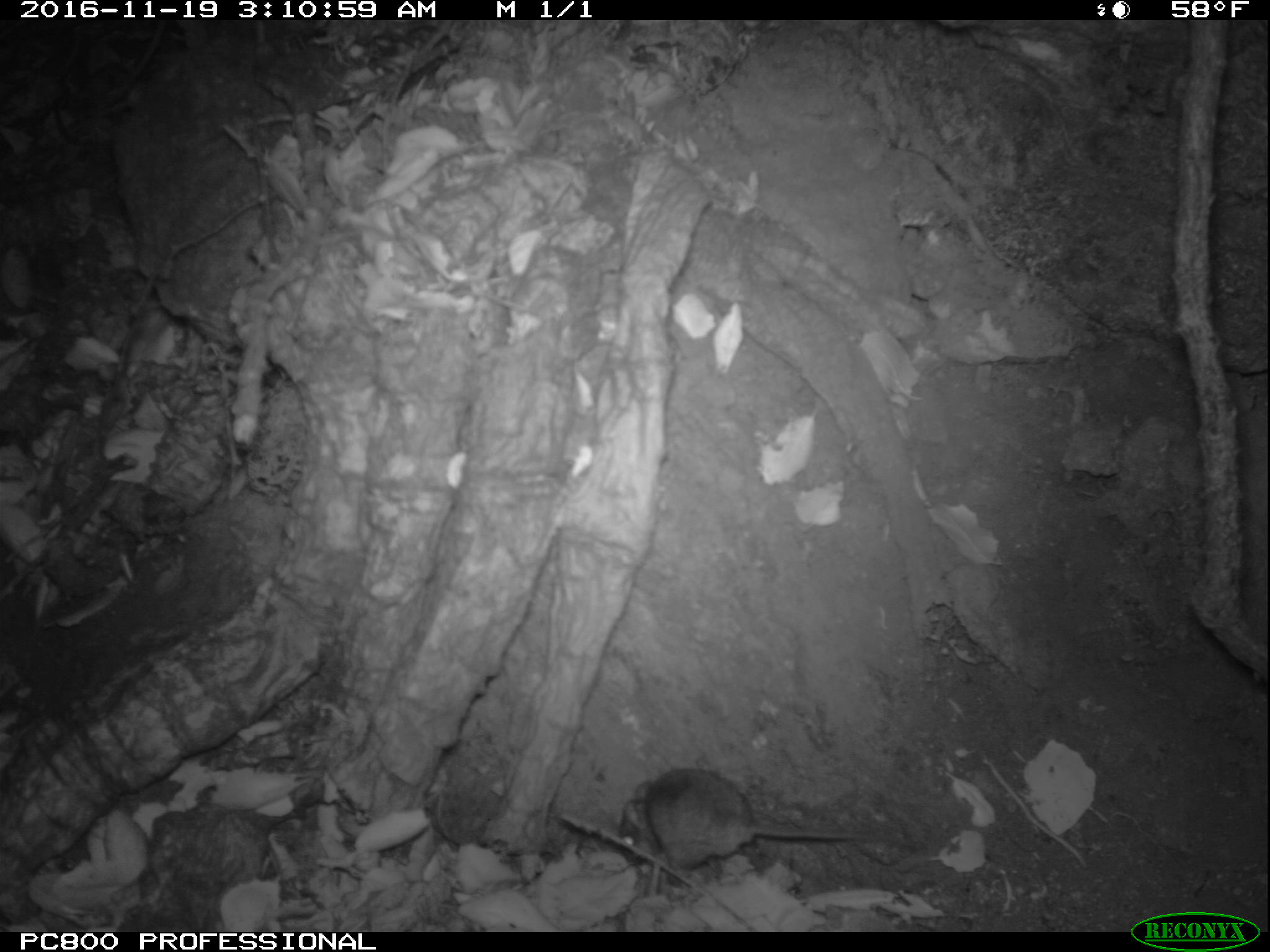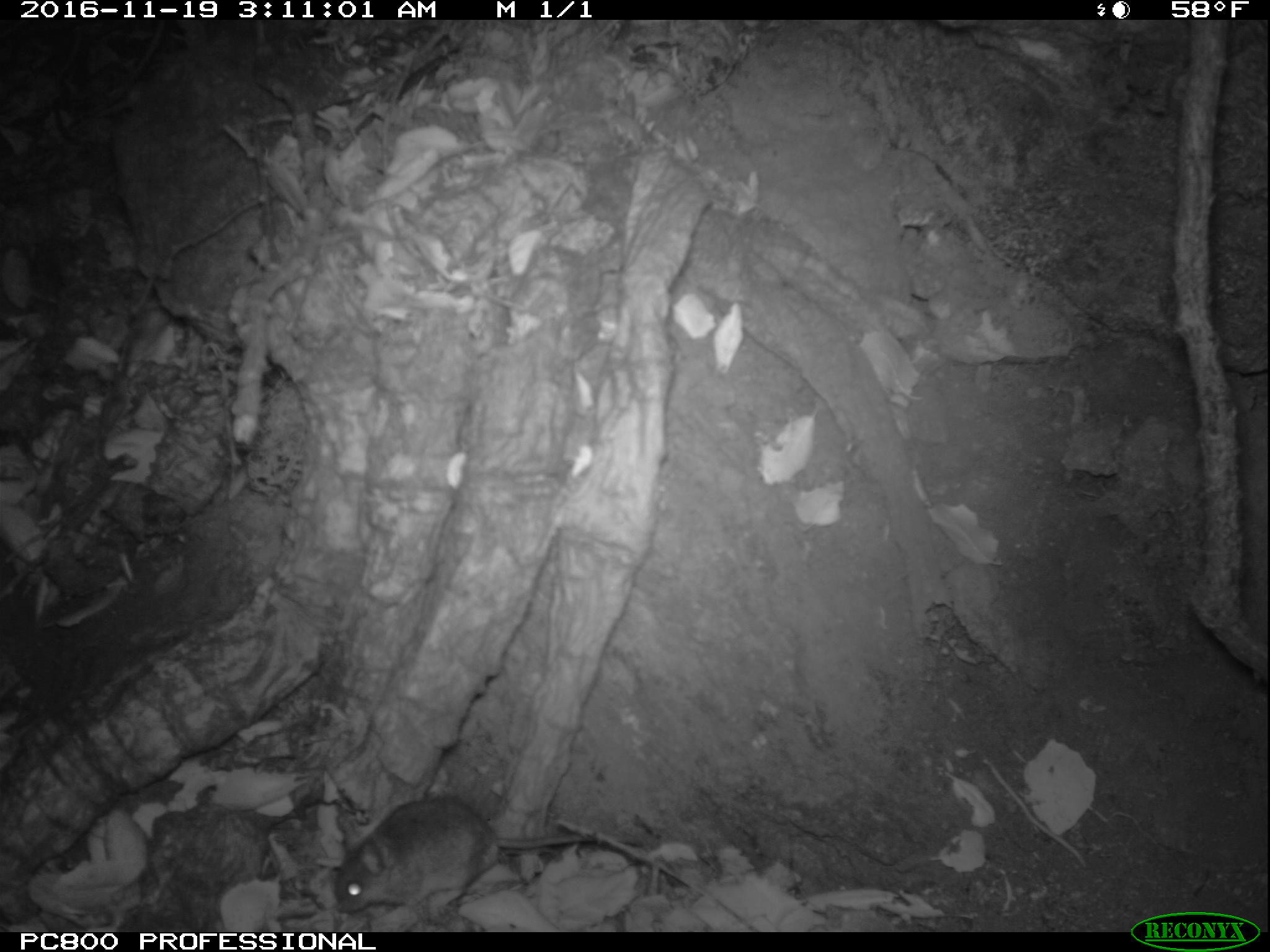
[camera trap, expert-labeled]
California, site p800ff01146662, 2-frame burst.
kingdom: Animalia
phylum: Chordata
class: Mammalia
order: Rodentia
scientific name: Rodentia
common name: rodent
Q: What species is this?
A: Rodent (Rodentia).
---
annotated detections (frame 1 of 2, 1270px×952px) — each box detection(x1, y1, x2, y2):
rodent: detection(616, 765, 923, 873)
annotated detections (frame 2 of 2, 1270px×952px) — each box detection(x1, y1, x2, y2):
rodent: detection(334, 793, 645, 919)